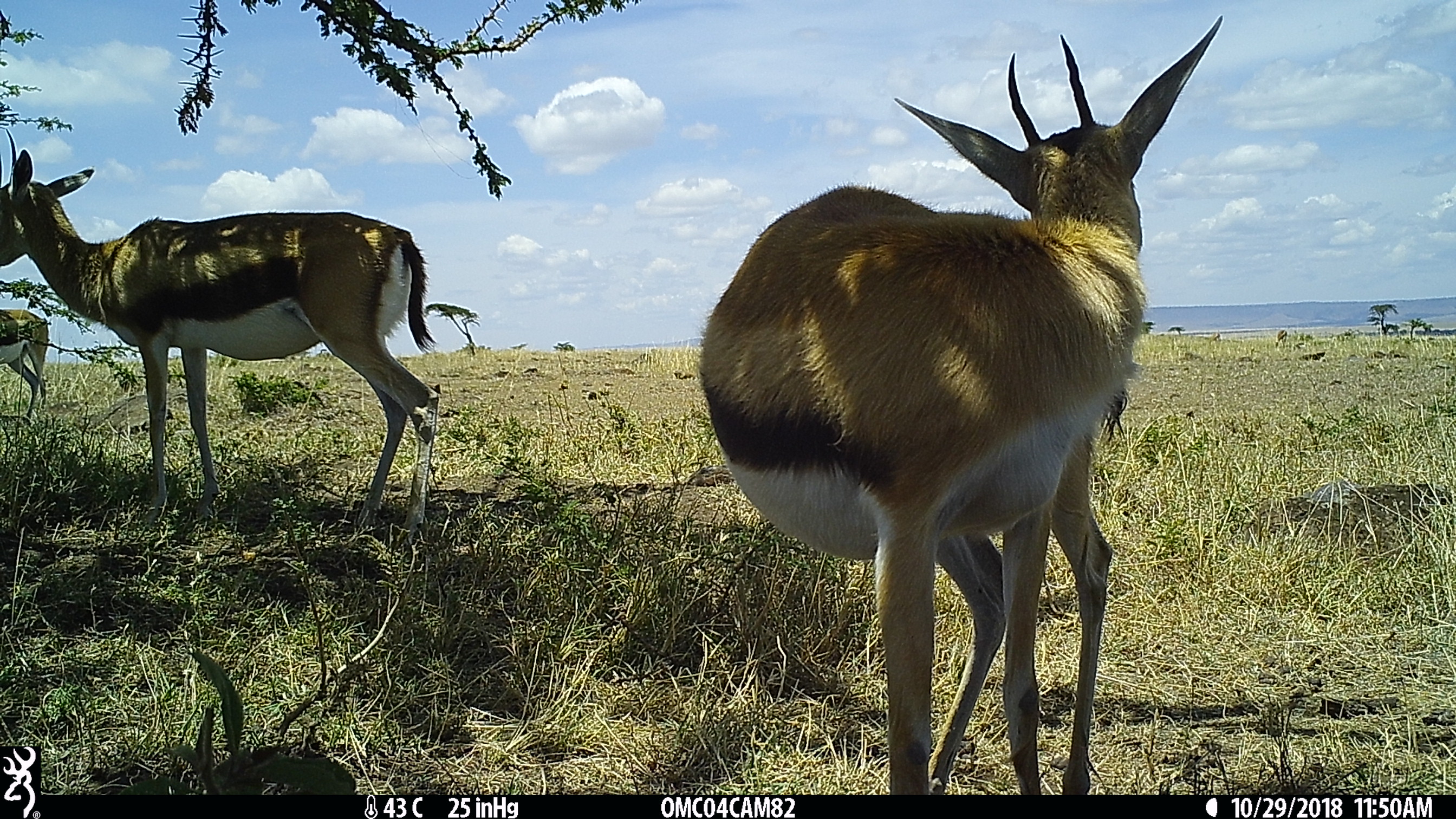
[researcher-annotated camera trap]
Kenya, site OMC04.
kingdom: Animalia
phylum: Chordata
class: Mammalia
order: Artiodactyla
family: Bovidae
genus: Eudorcas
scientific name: Eudorcas thomsonii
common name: thomon's gazelle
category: gazelle thomsons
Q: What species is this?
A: Gazelle thomsons (thomon's gazelle) (Eudorcas thomsonii).